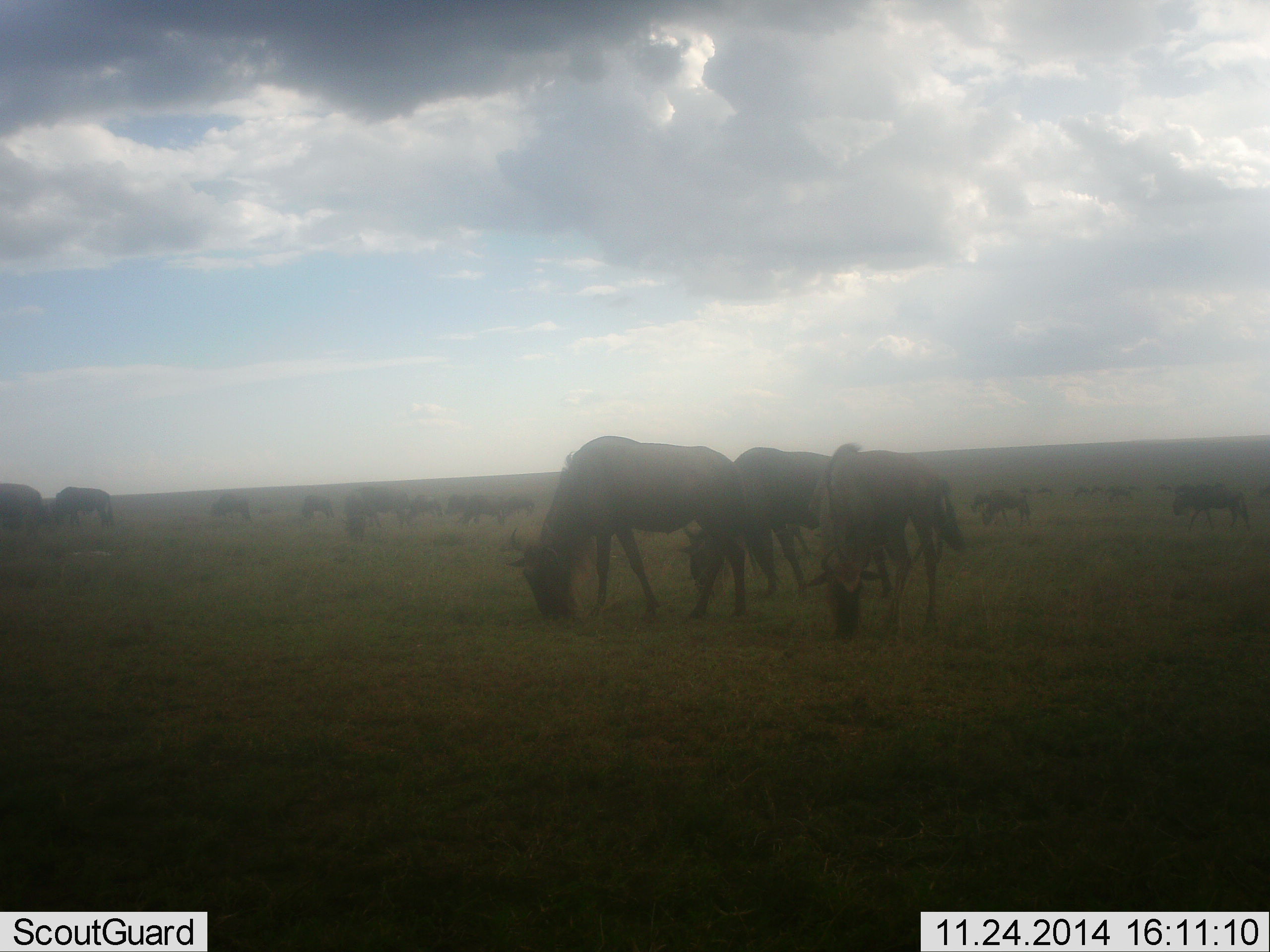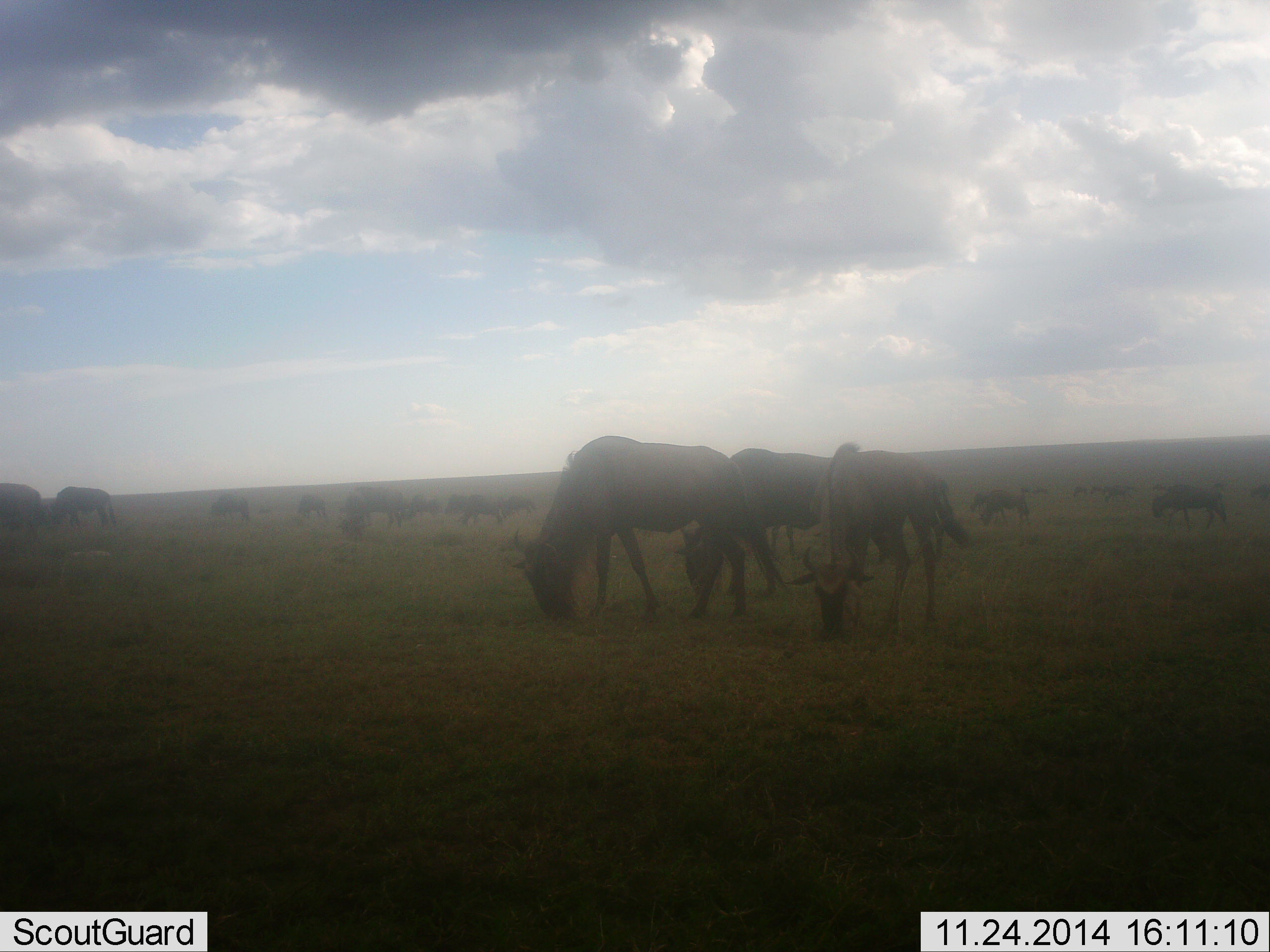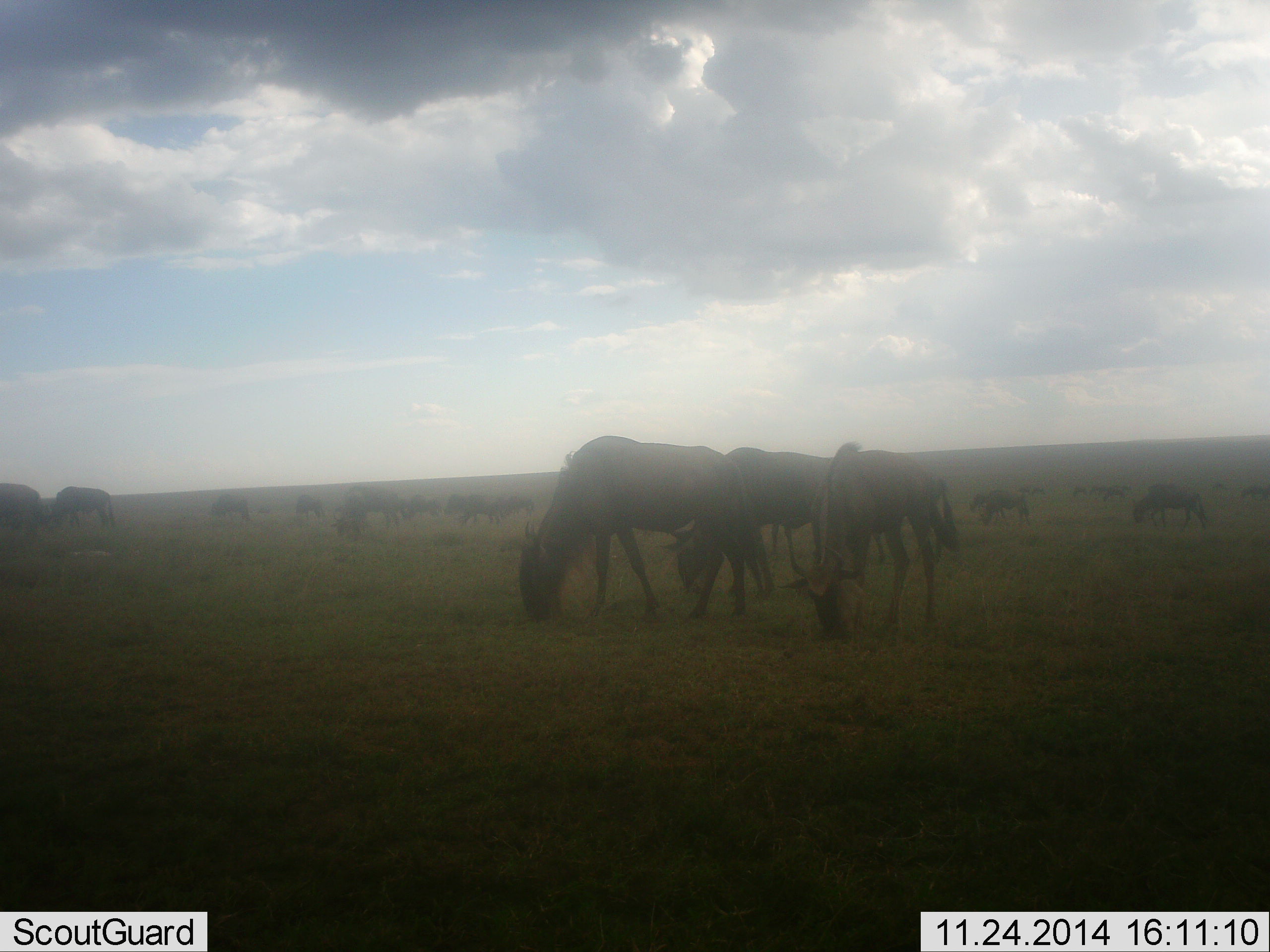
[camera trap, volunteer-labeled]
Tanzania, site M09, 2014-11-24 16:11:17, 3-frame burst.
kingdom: Animalia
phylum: Chordata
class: Mammalia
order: Artiodactyla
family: Bovidae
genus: Connochaetes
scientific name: Connochaetes taurinus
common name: blue wildebeest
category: wildebeest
Wildebeest (blue wildebeest) (Connochaetes taurinus), count 11-50. Behavior (volunteer vote fractions): standing 50%, resting 20%, moving 40%, interacting 0%. Young present (vote fraction): 0%. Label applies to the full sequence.